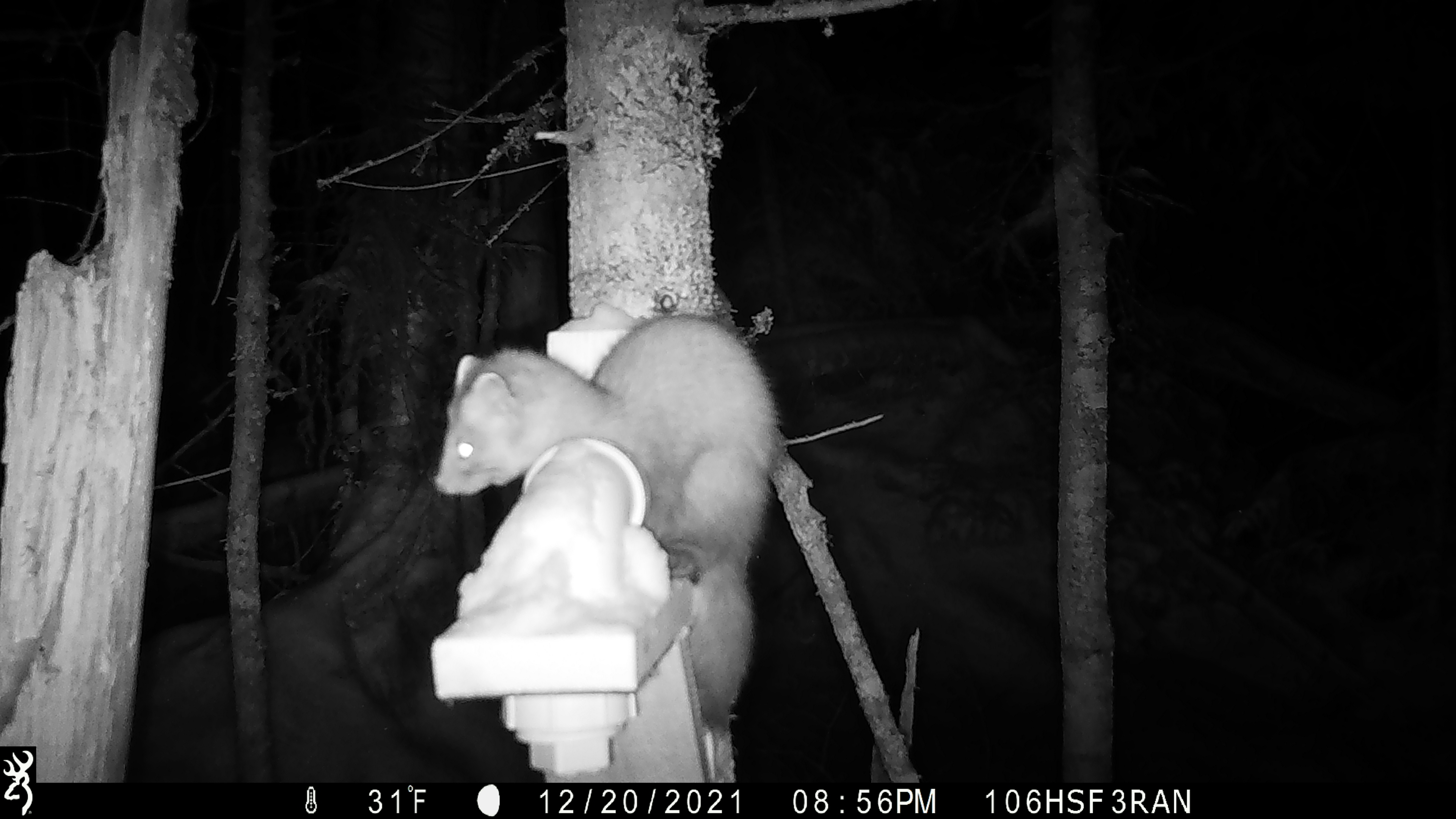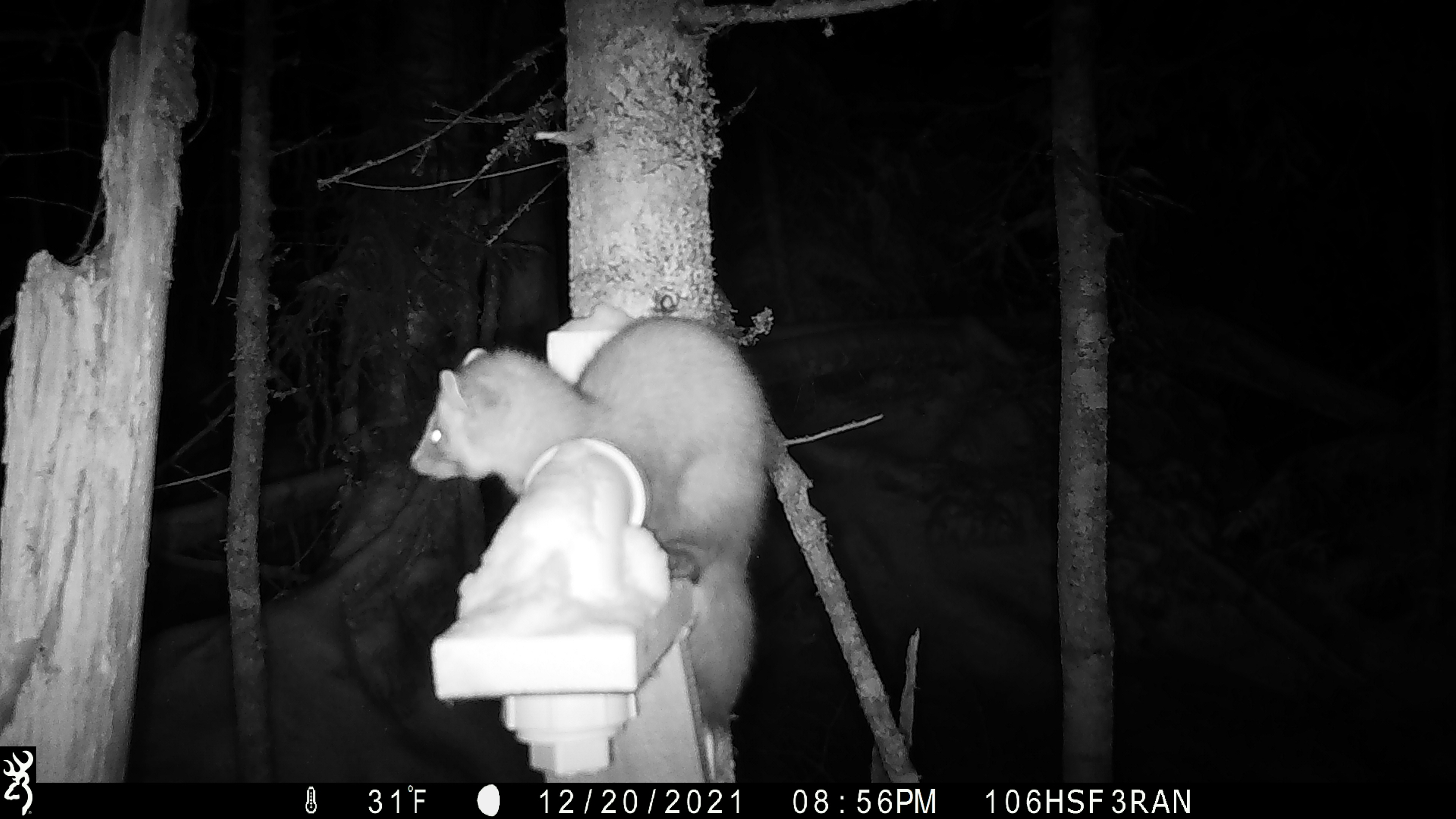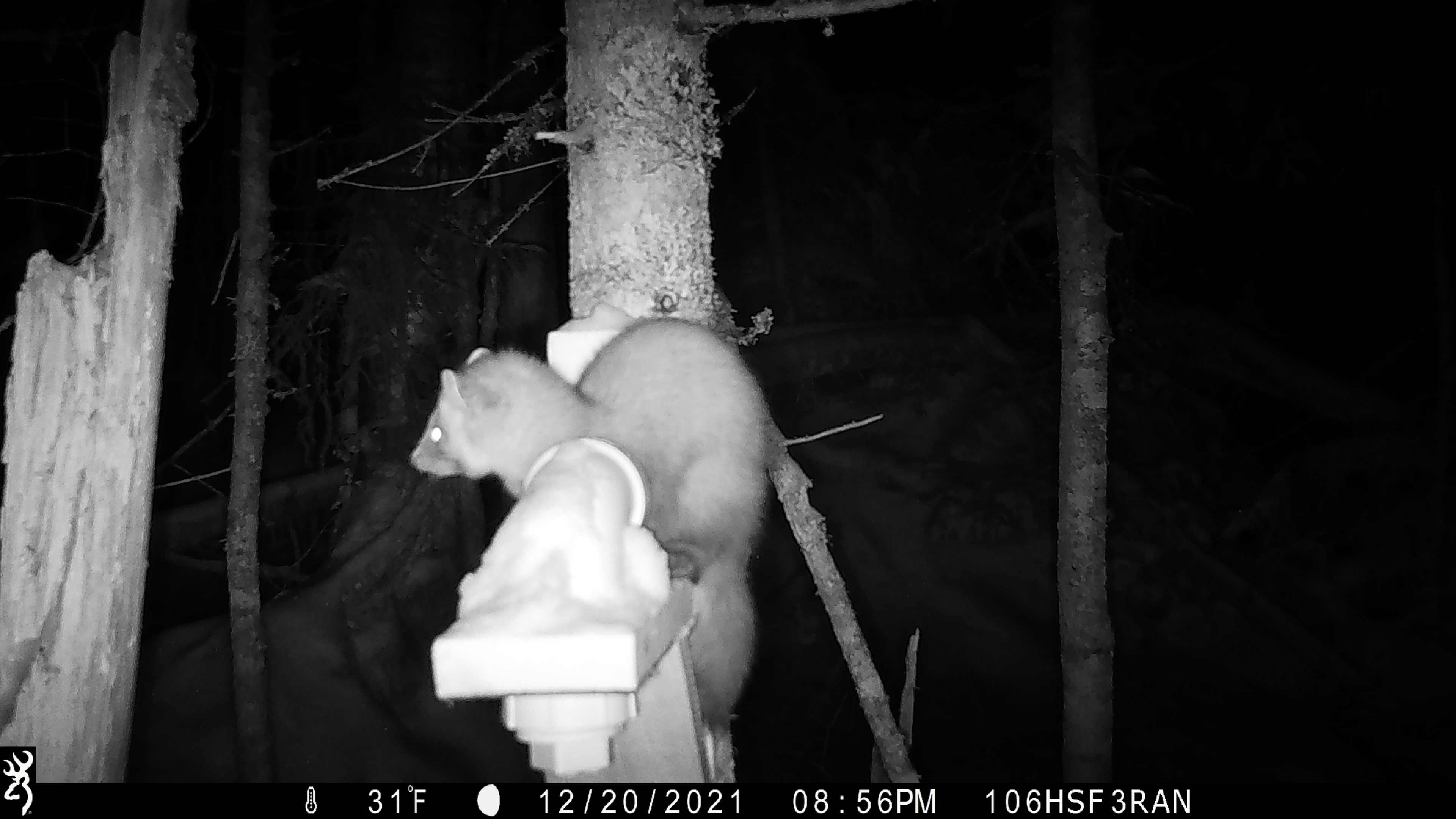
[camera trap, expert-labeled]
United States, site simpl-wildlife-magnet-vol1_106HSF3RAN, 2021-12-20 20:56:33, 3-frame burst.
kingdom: Animalia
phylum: Chordata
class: Mammalia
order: Carnivora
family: Mustelidae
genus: Martes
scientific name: Martes americana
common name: american marten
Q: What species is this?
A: American marten (Martes americana).